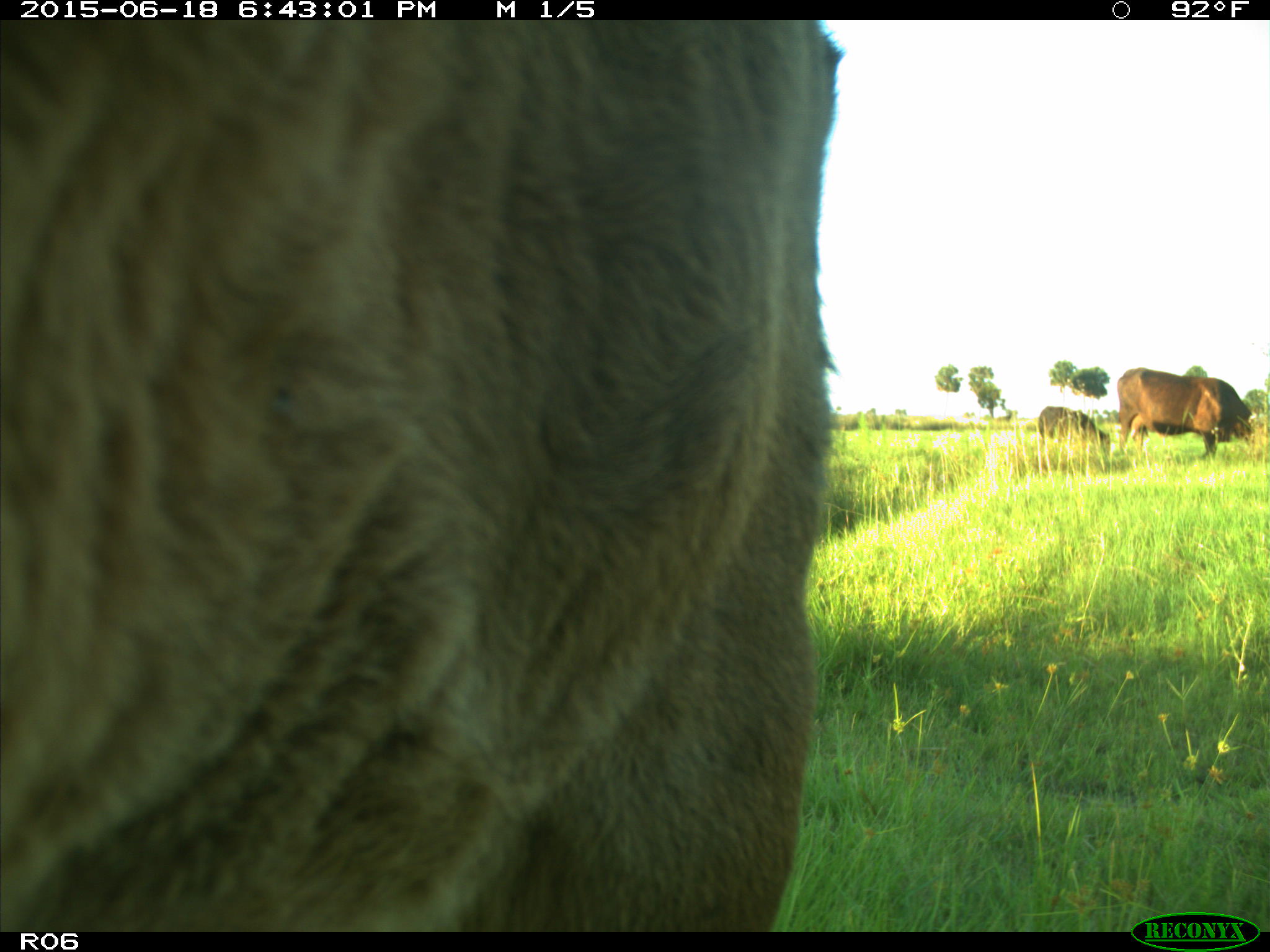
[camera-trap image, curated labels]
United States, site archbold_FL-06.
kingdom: Animalia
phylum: Chordata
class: Mammalia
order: Artiodactyla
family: Bovidae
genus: Bos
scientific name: Bos taurus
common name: domestic cow